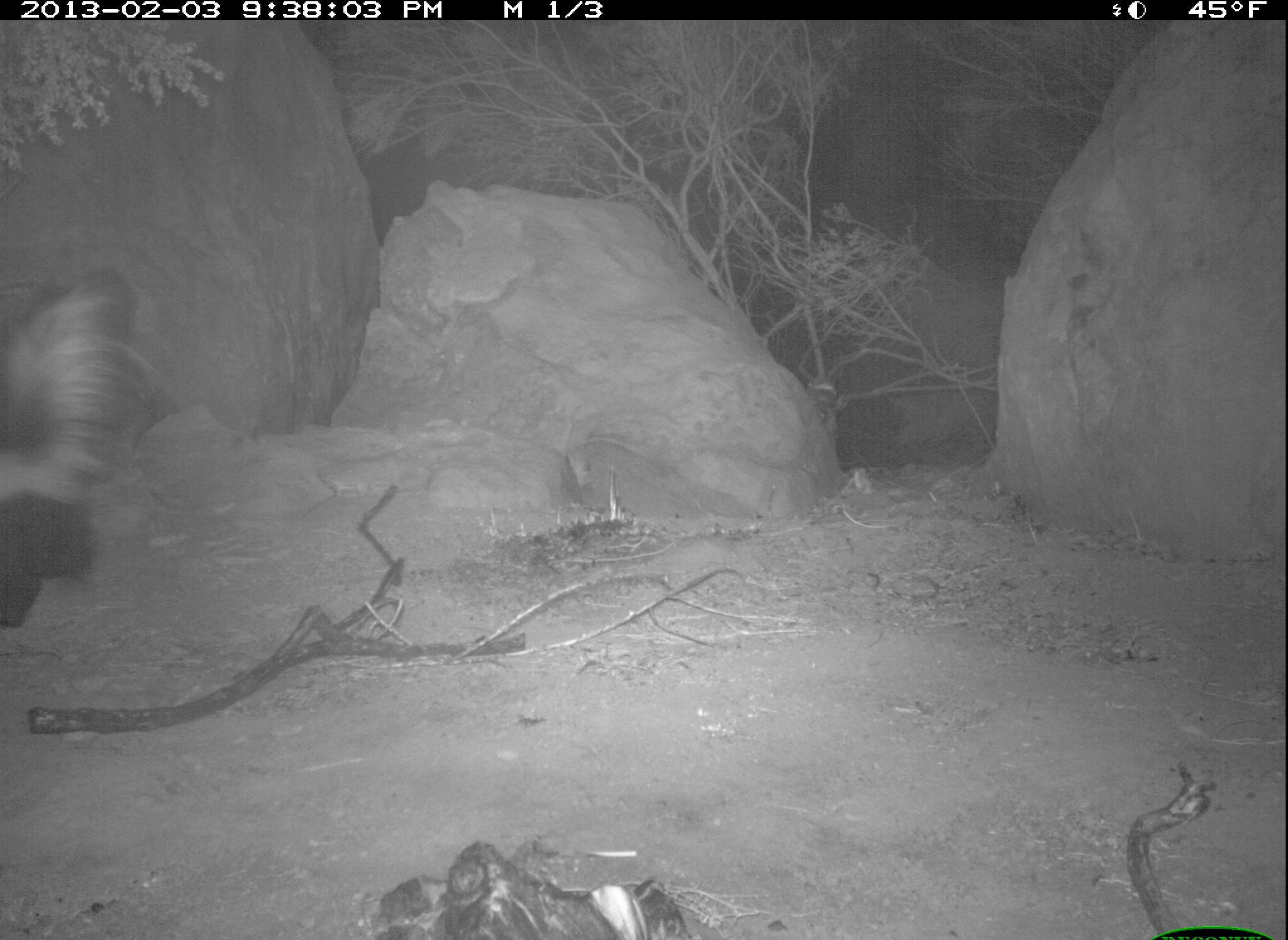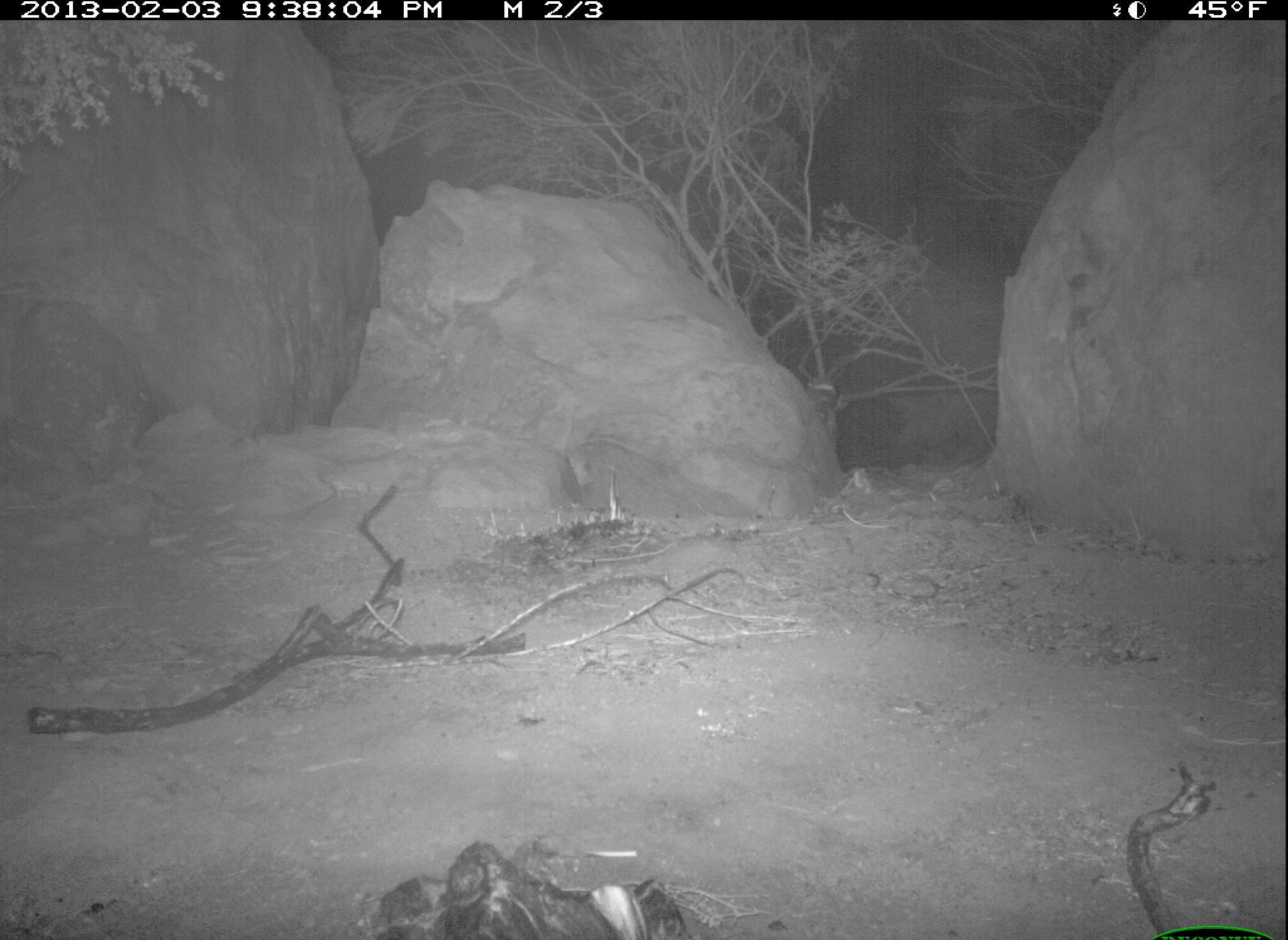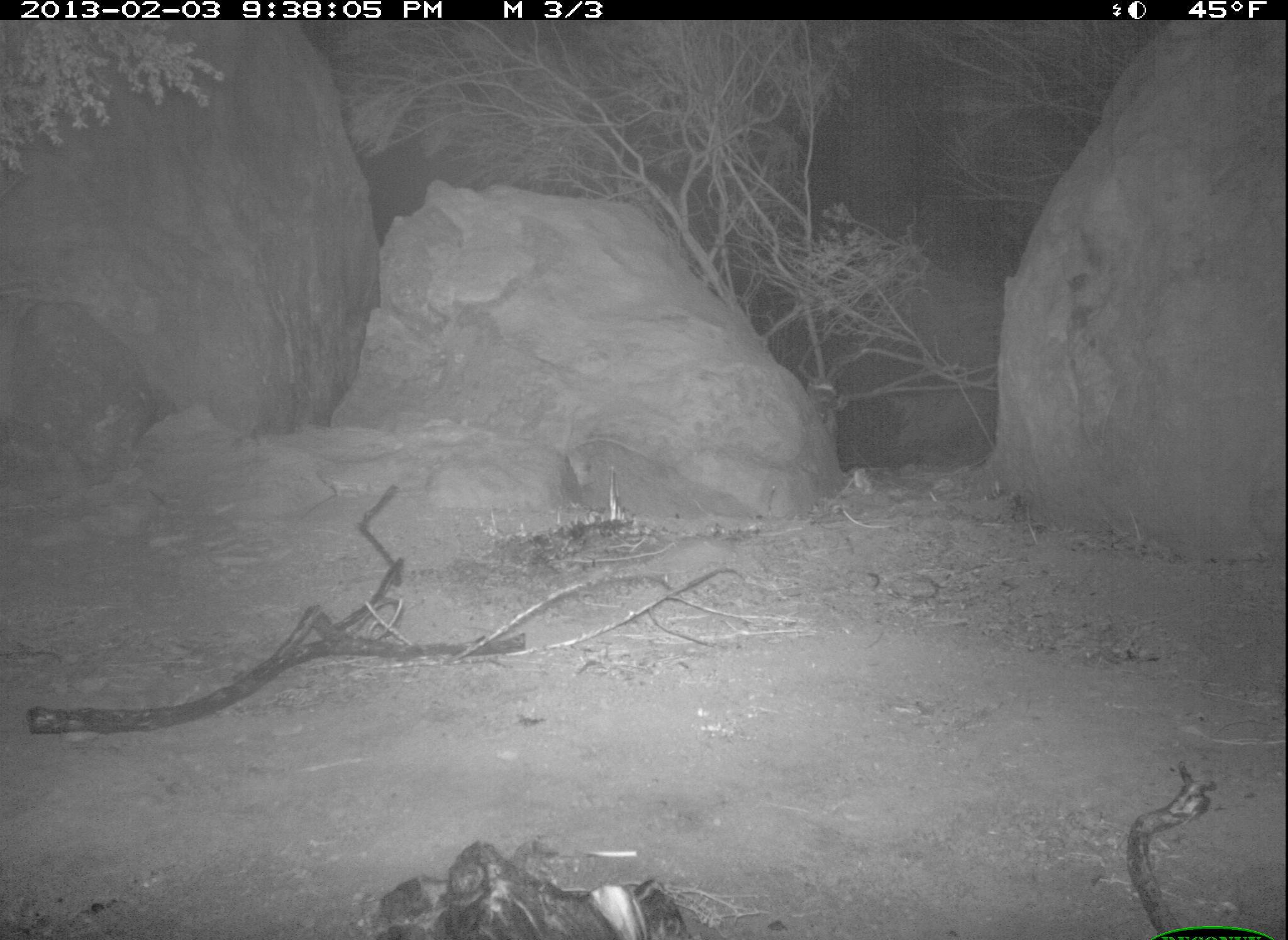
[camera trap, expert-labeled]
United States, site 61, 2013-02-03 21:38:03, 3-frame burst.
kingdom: Animalia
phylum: Chordata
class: Mammalia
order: Carnivora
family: Mephitidae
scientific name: Mephitidae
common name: skunk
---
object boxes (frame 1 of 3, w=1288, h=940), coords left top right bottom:
skunk: 2 267 161 643